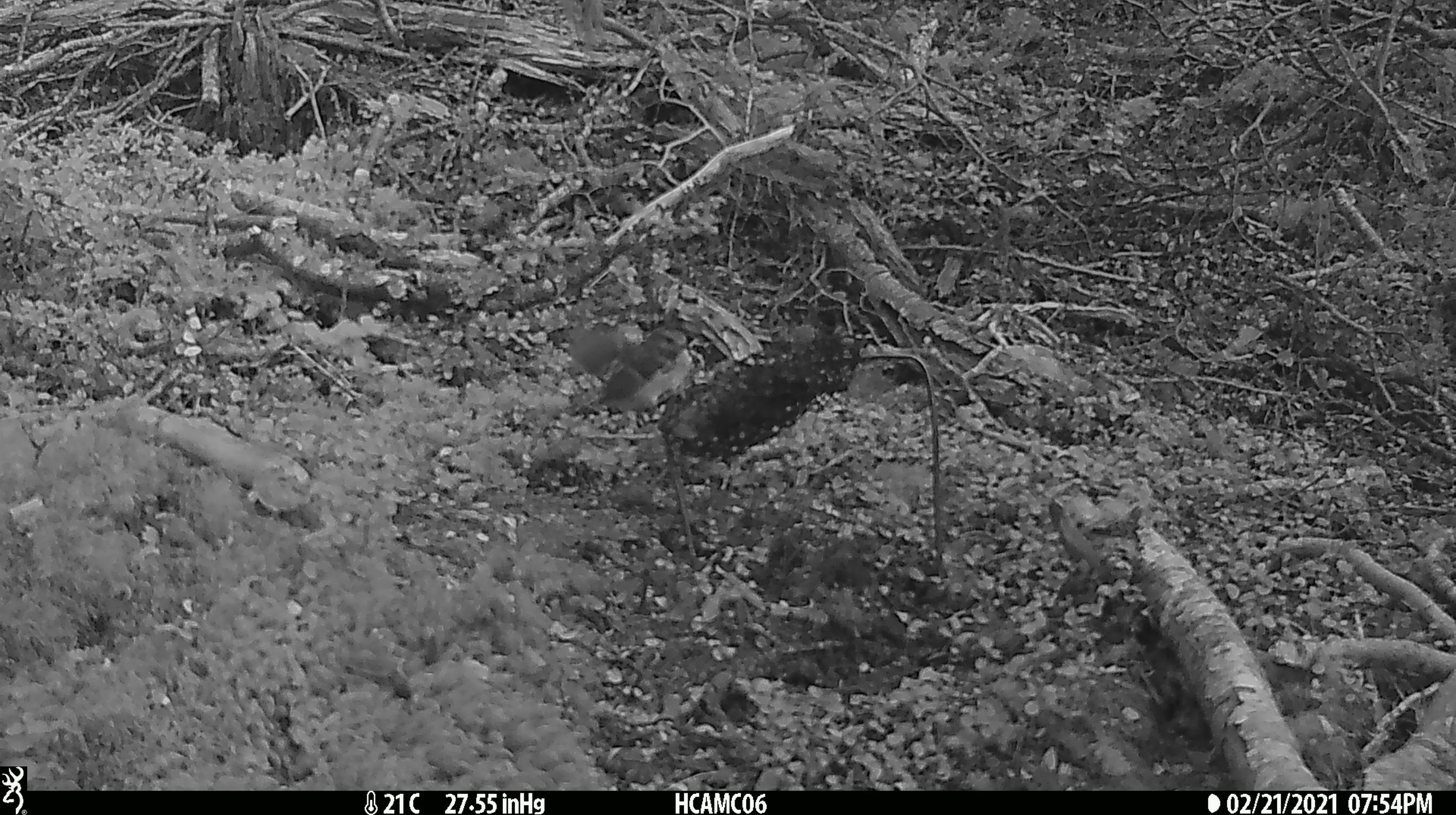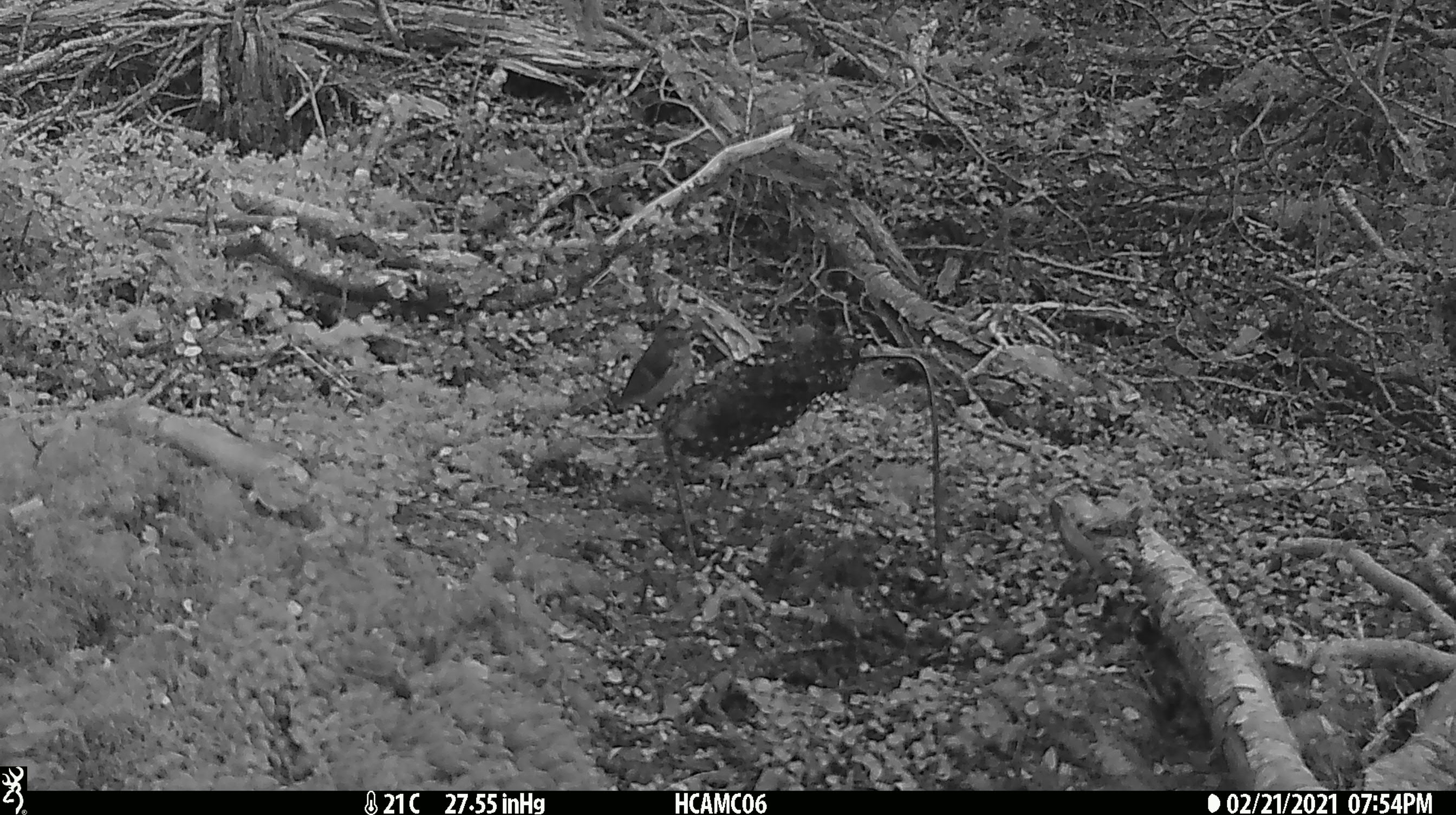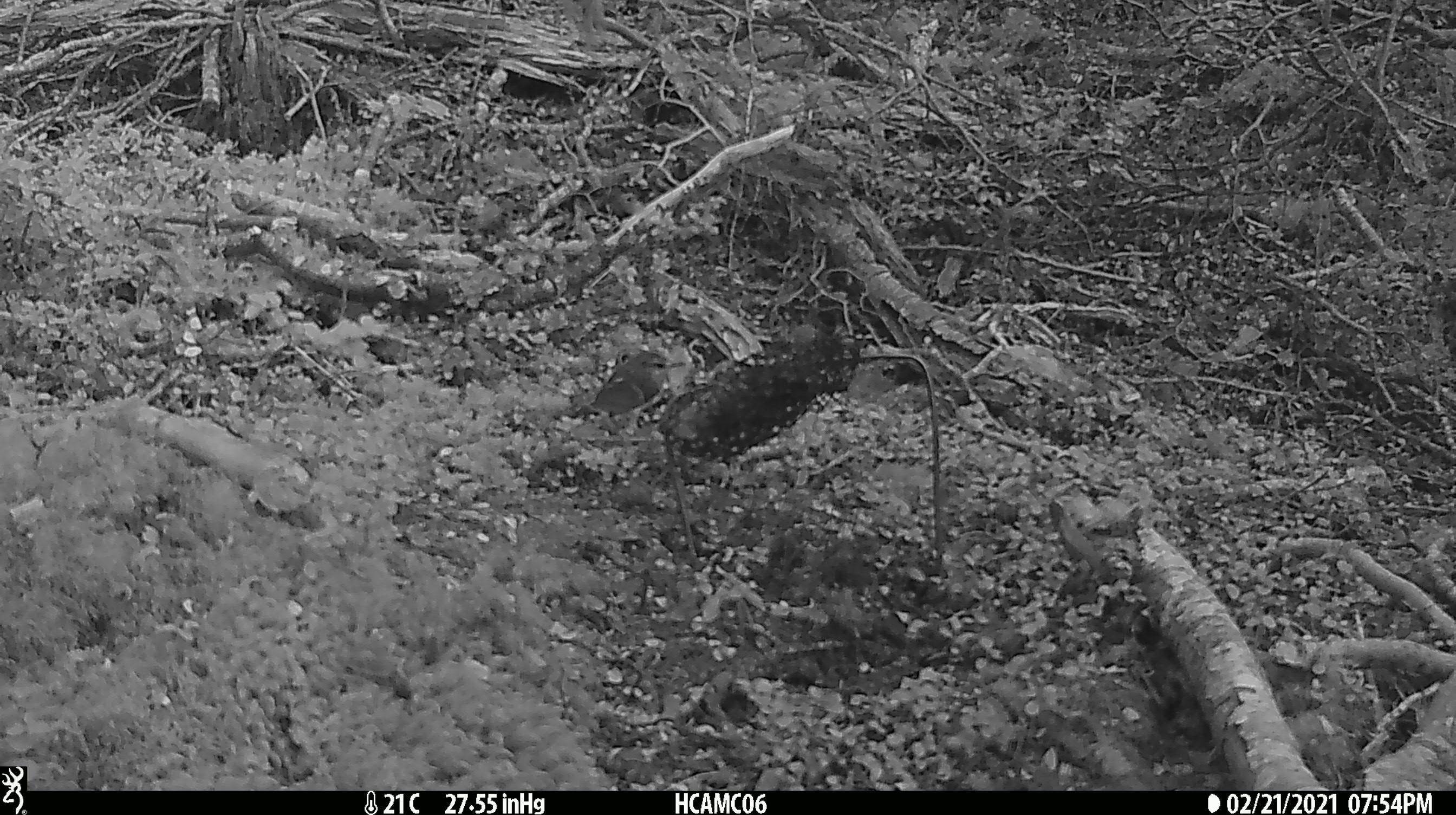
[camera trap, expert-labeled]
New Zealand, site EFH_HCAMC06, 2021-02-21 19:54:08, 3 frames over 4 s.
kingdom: Animalia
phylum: Chordata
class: Aves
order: Passeriformes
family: Acanthisittidae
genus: Acanthisitta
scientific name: Acanthisitta chloris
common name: rifleman